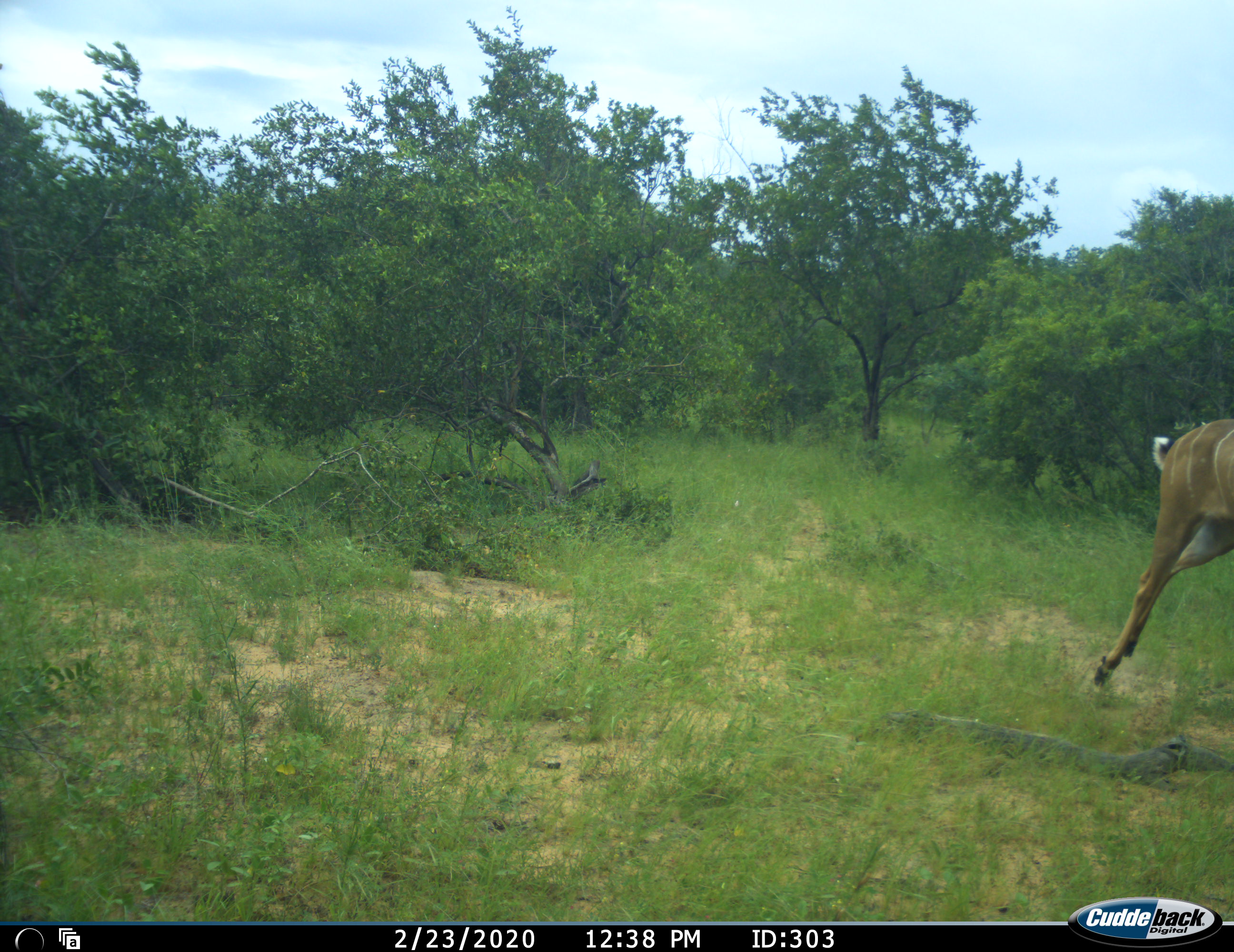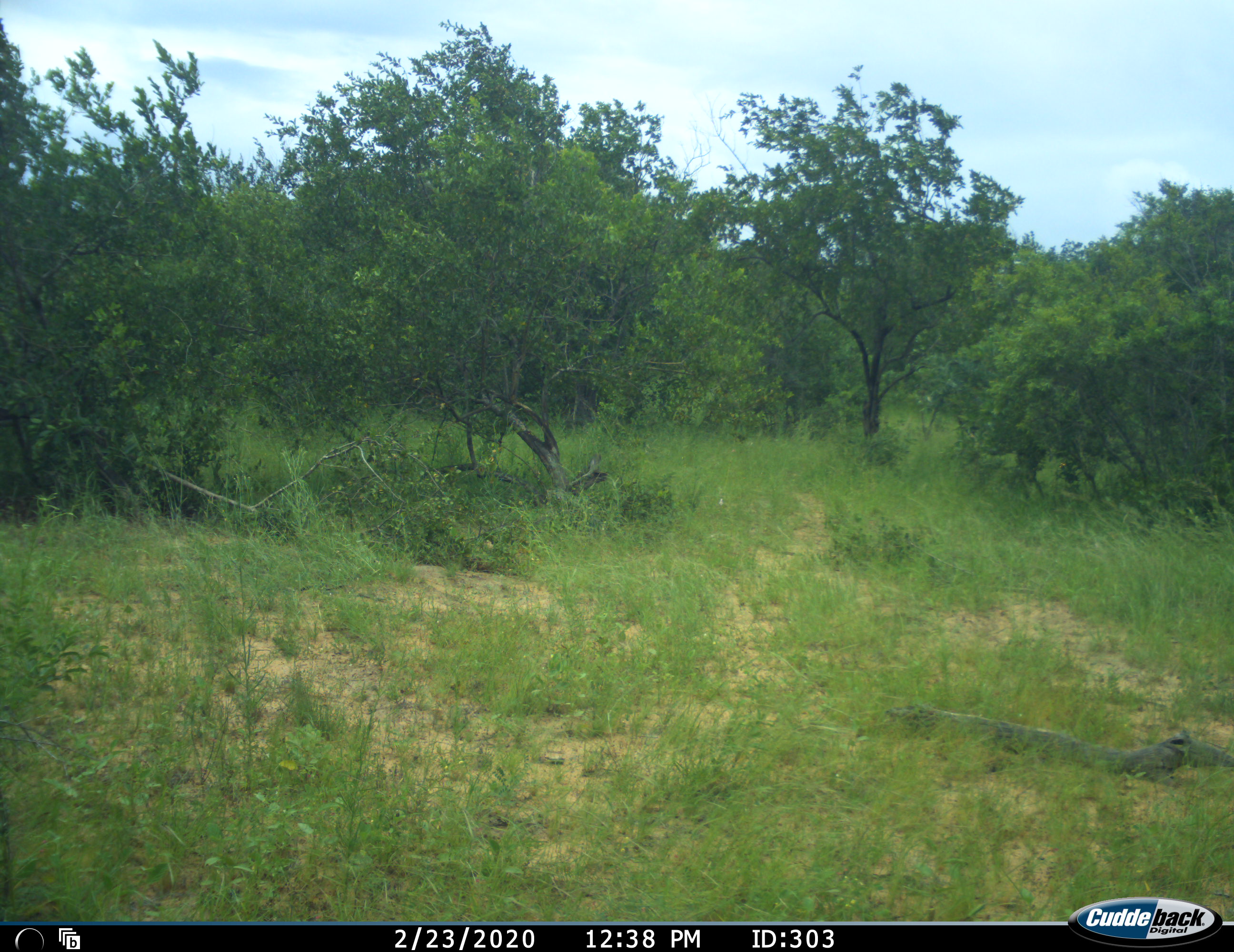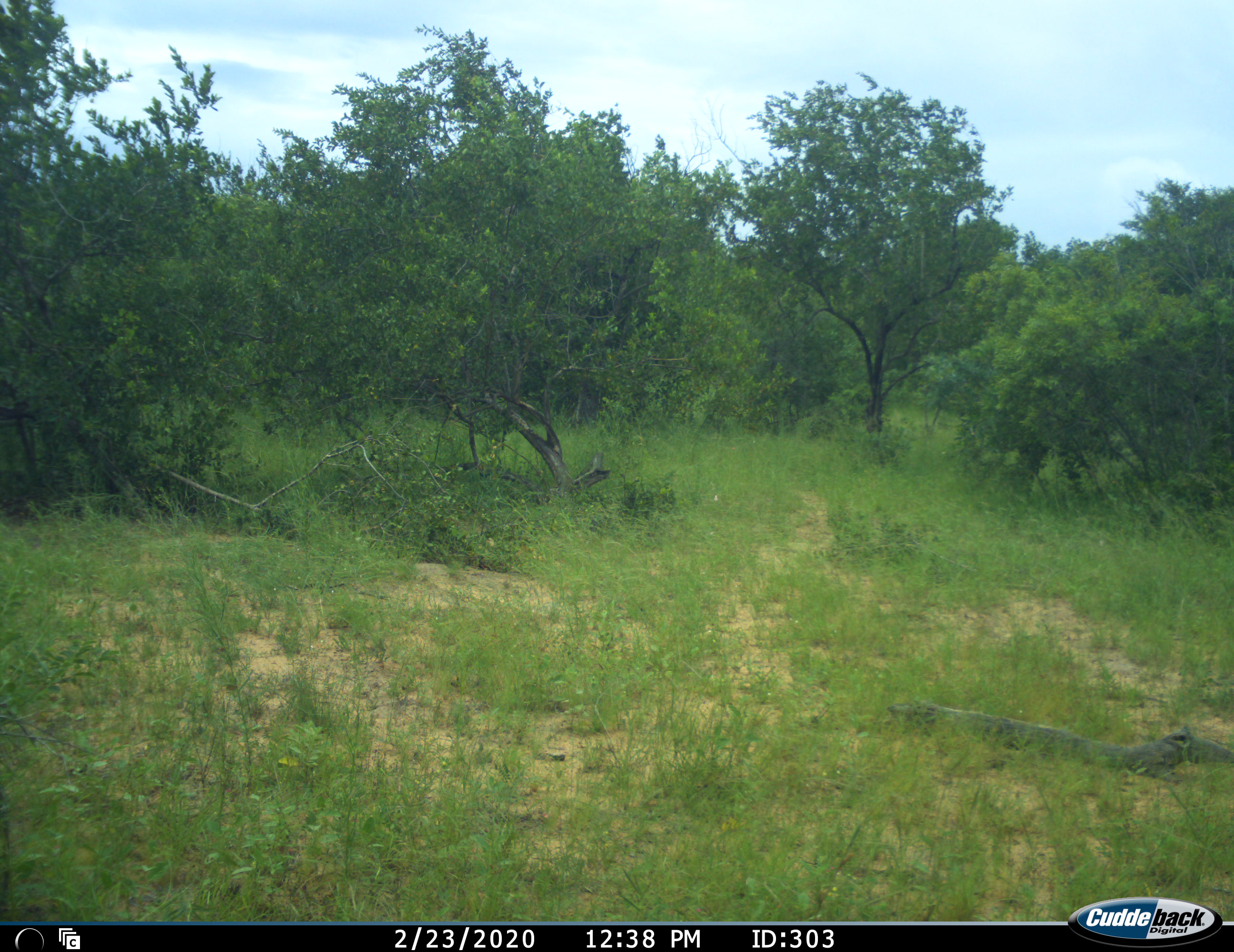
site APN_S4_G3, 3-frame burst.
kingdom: Animalia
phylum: Chordata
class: Mammalia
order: Artiodactyla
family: Bovidae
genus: Tragelaphus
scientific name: Tragelaphus angasii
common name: nyala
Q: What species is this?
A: Nyala (Tragelaphus angasii).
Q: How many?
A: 1.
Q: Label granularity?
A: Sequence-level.